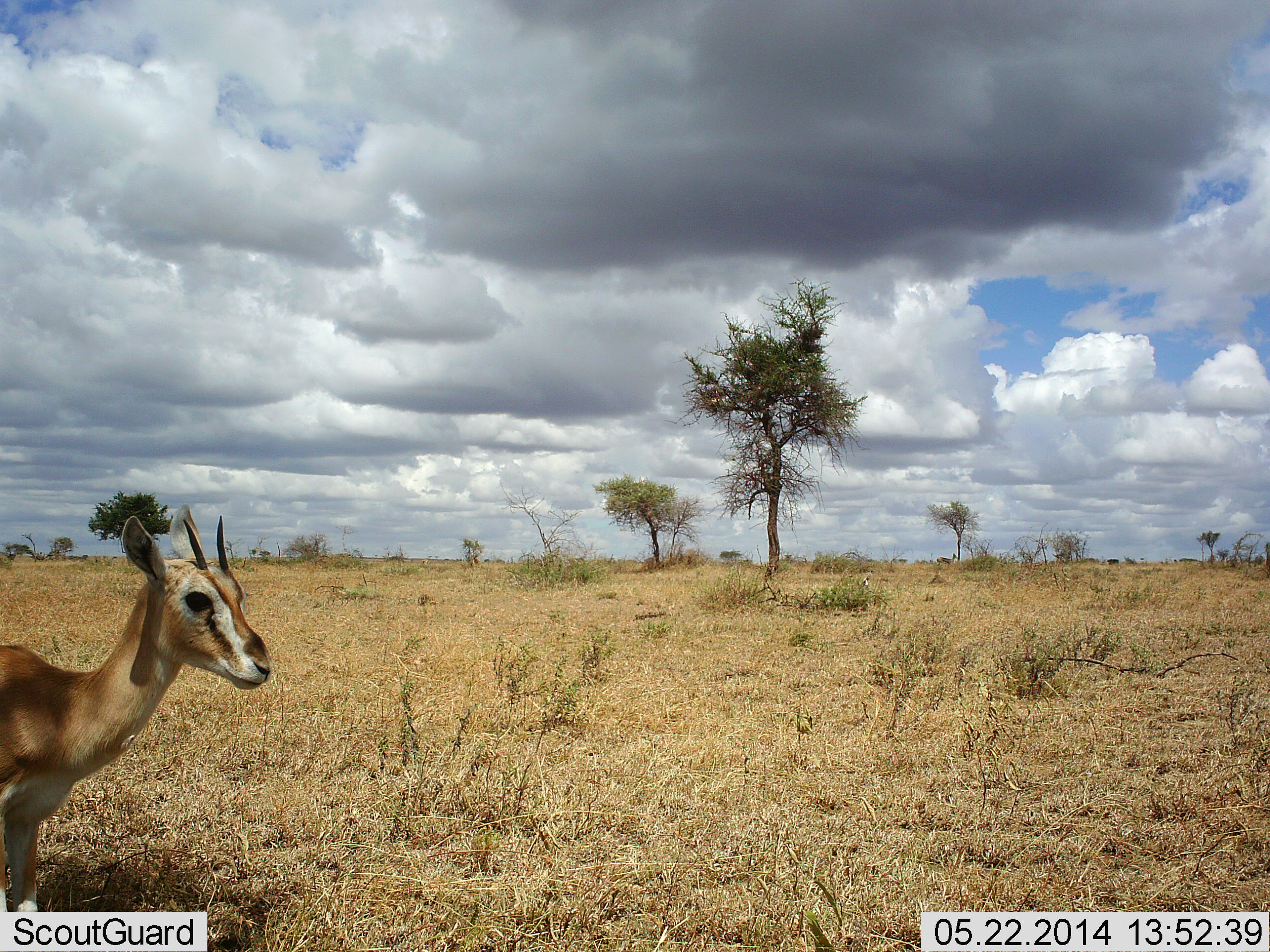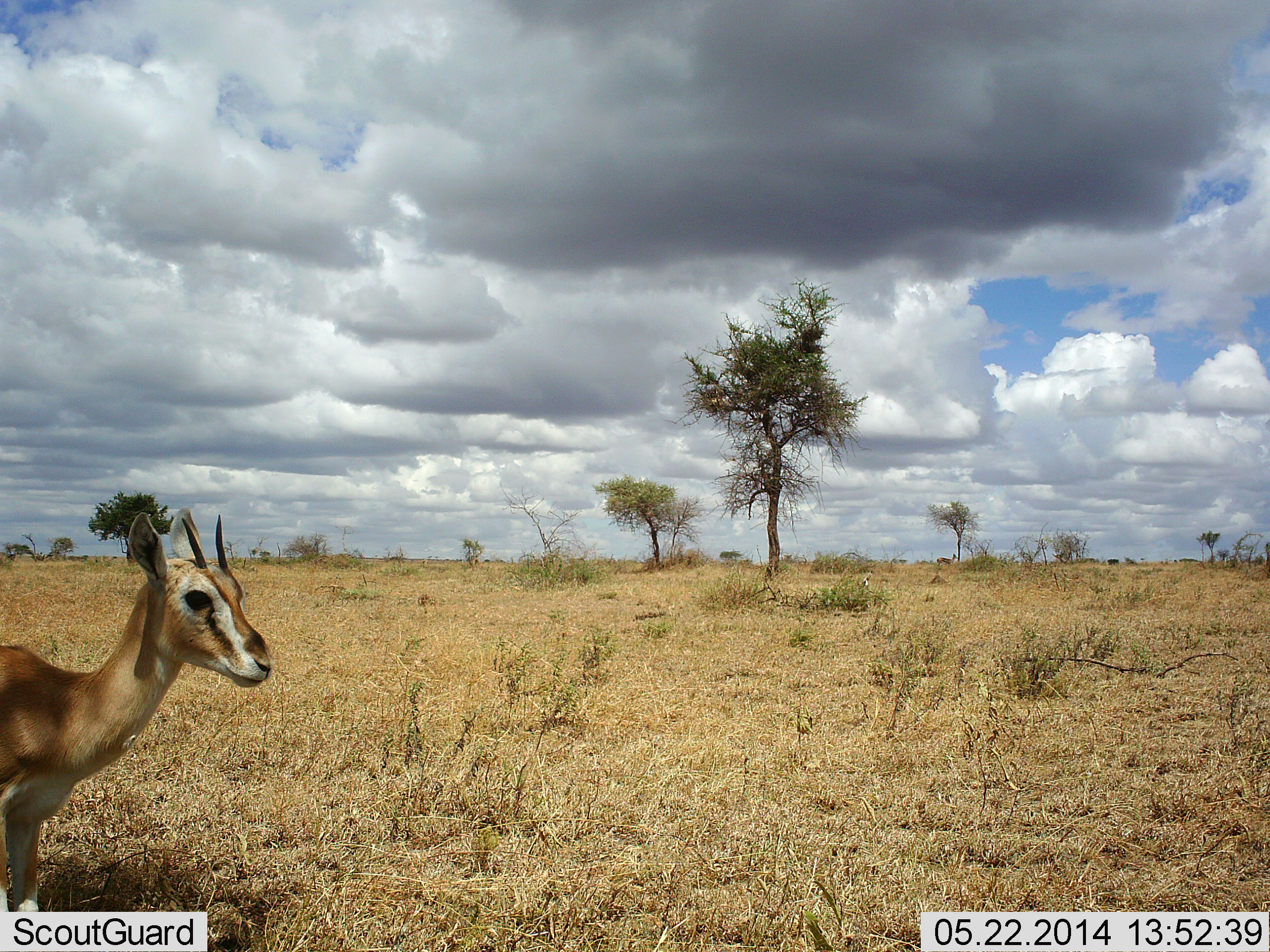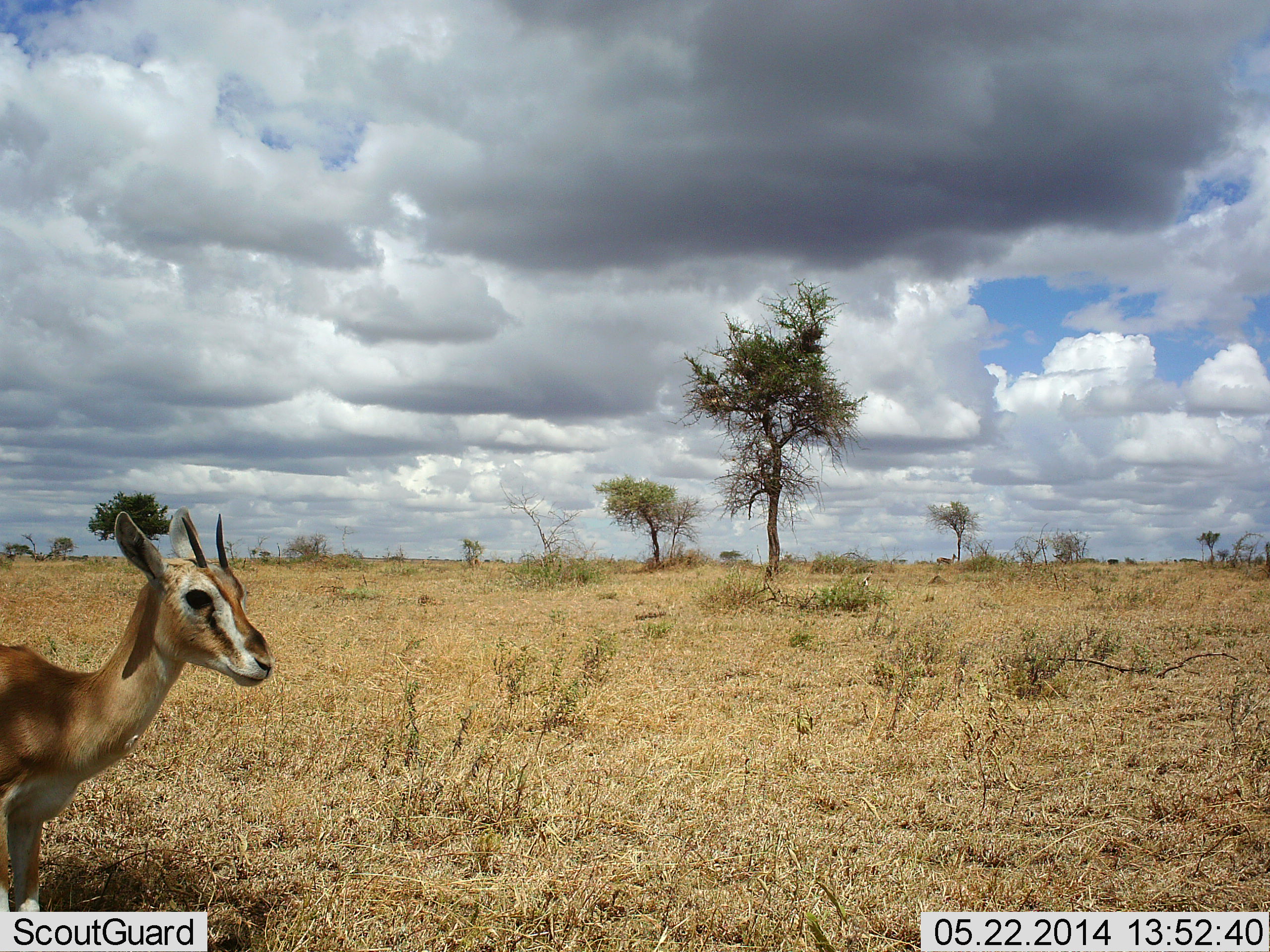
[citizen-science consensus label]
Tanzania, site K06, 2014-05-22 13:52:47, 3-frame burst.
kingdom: Animalia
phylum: Chordata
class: Mammalia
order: Artiodactyla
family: Bovidae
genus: Eudorcas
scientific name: Eudorcas thomsonii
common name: thomson's gazelle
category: gazellethomsons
Gazellethomsons (thomson's gazelle) (Eudorcas thomsonii), count 1. Behavior (volunteer vote fractions): standing 100%, resting 0%, moving 0%, interacting 0%. Young present (vote fraction): 10%. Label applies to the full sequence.